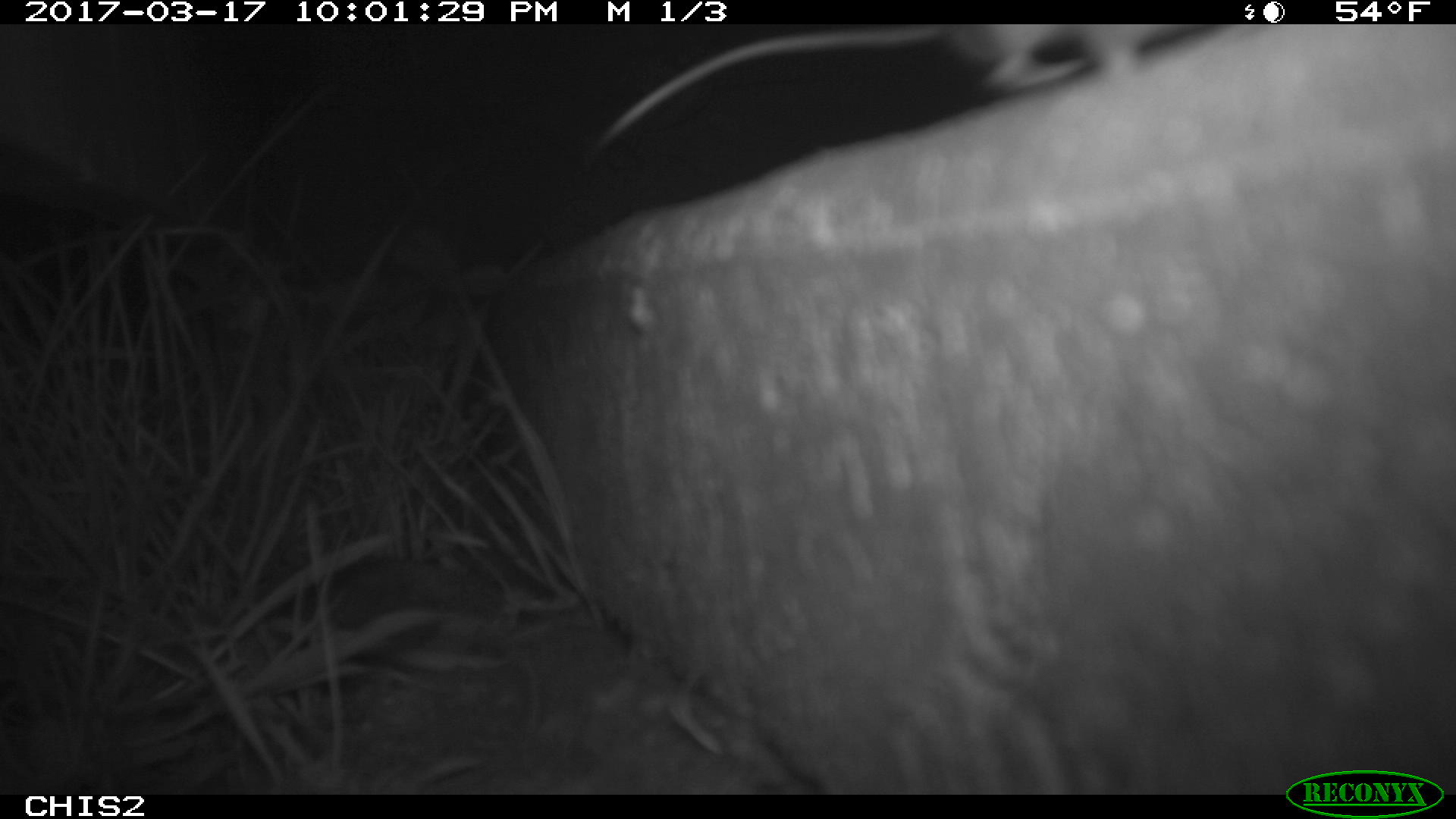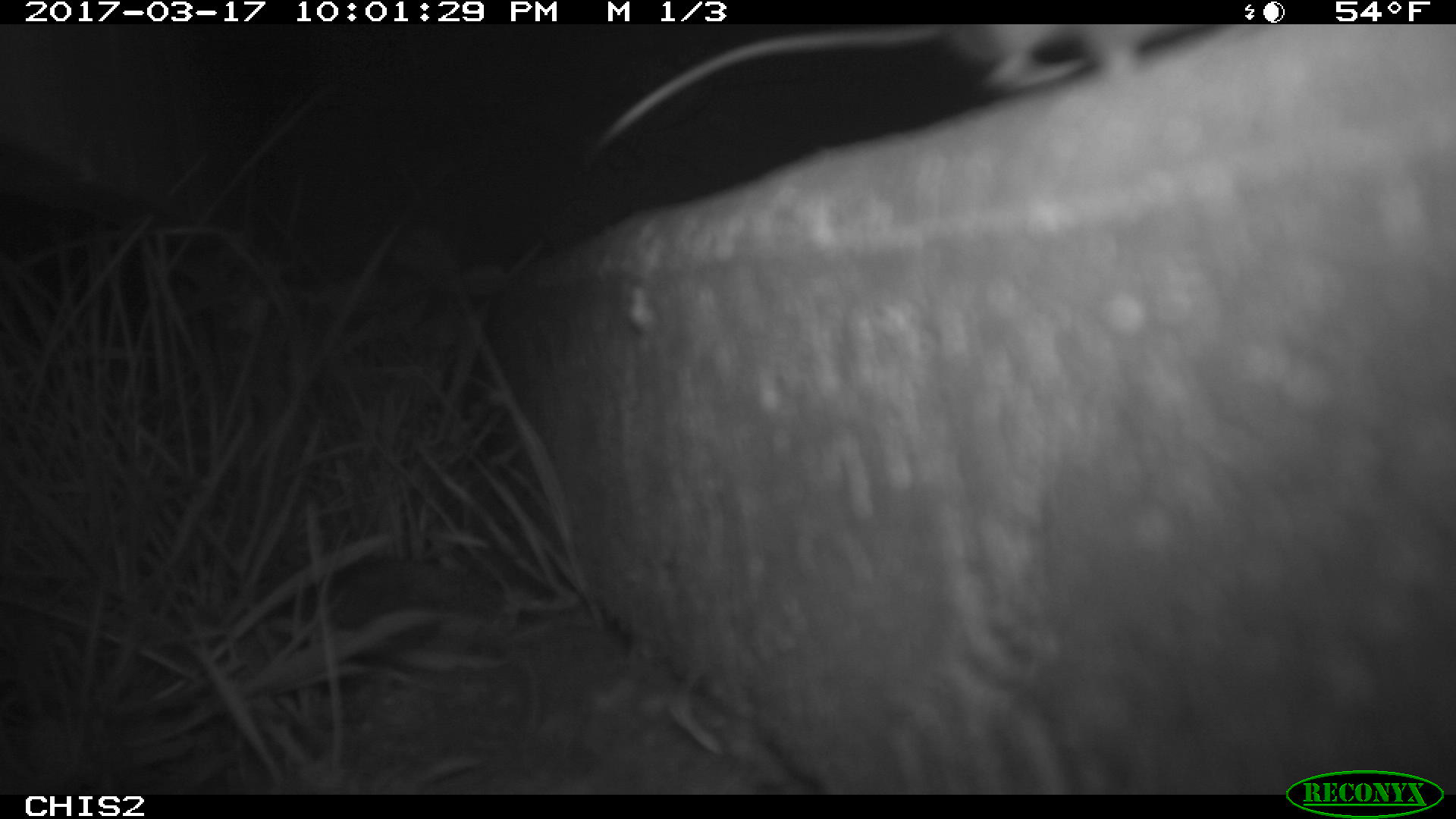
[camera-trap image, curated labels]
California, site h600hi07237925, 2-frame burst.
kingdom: Animalia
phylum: Chordata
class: Mammalia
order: Rodentia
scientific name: Rodentia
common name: rodent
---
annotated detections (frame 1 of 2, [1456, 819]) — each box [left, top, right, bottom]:
rodent: [589, 23, 1225, 154]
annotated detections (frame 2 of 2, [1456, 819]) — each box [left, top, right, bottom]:
rodent: [596, 24, 1217, 150]